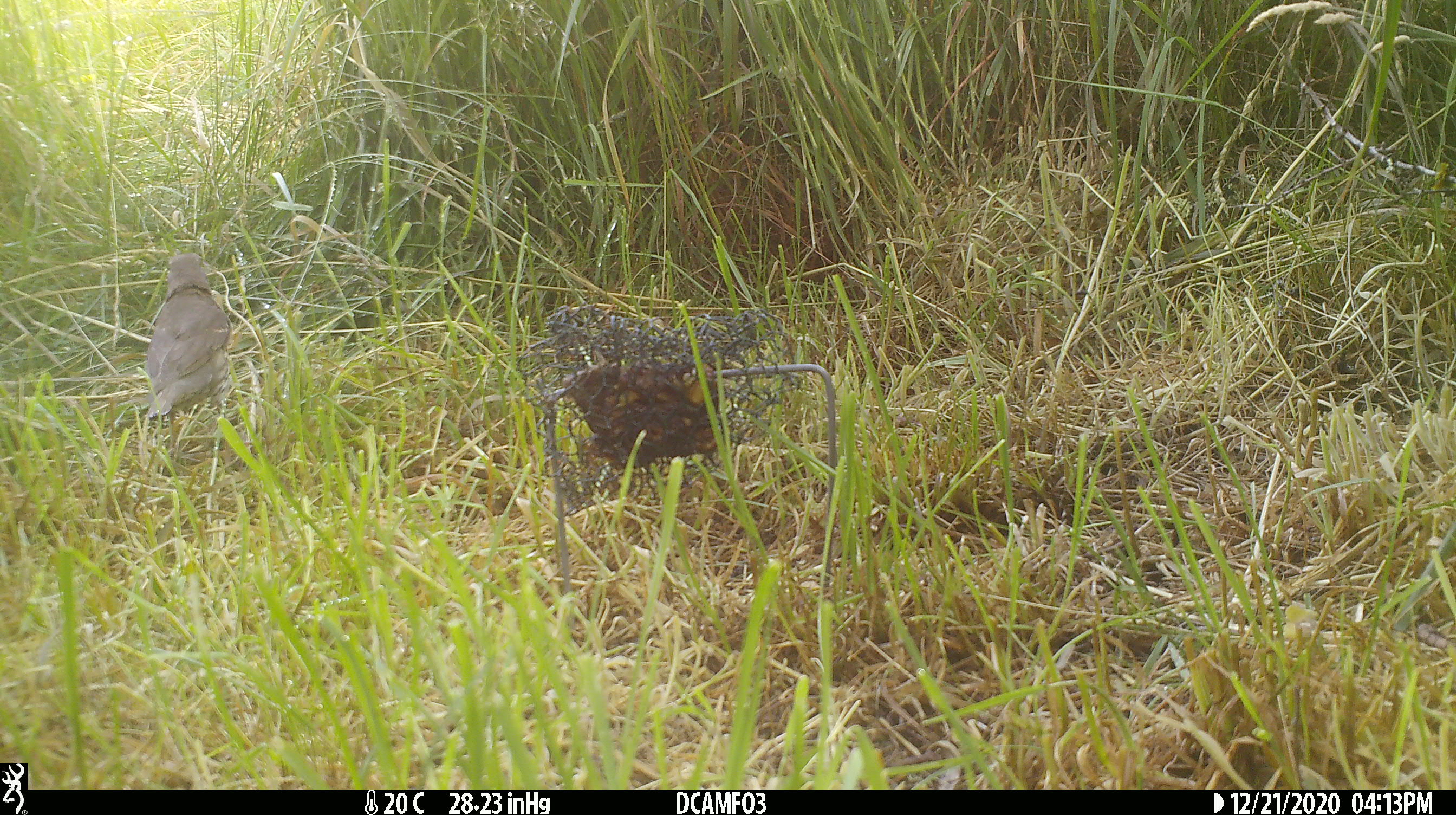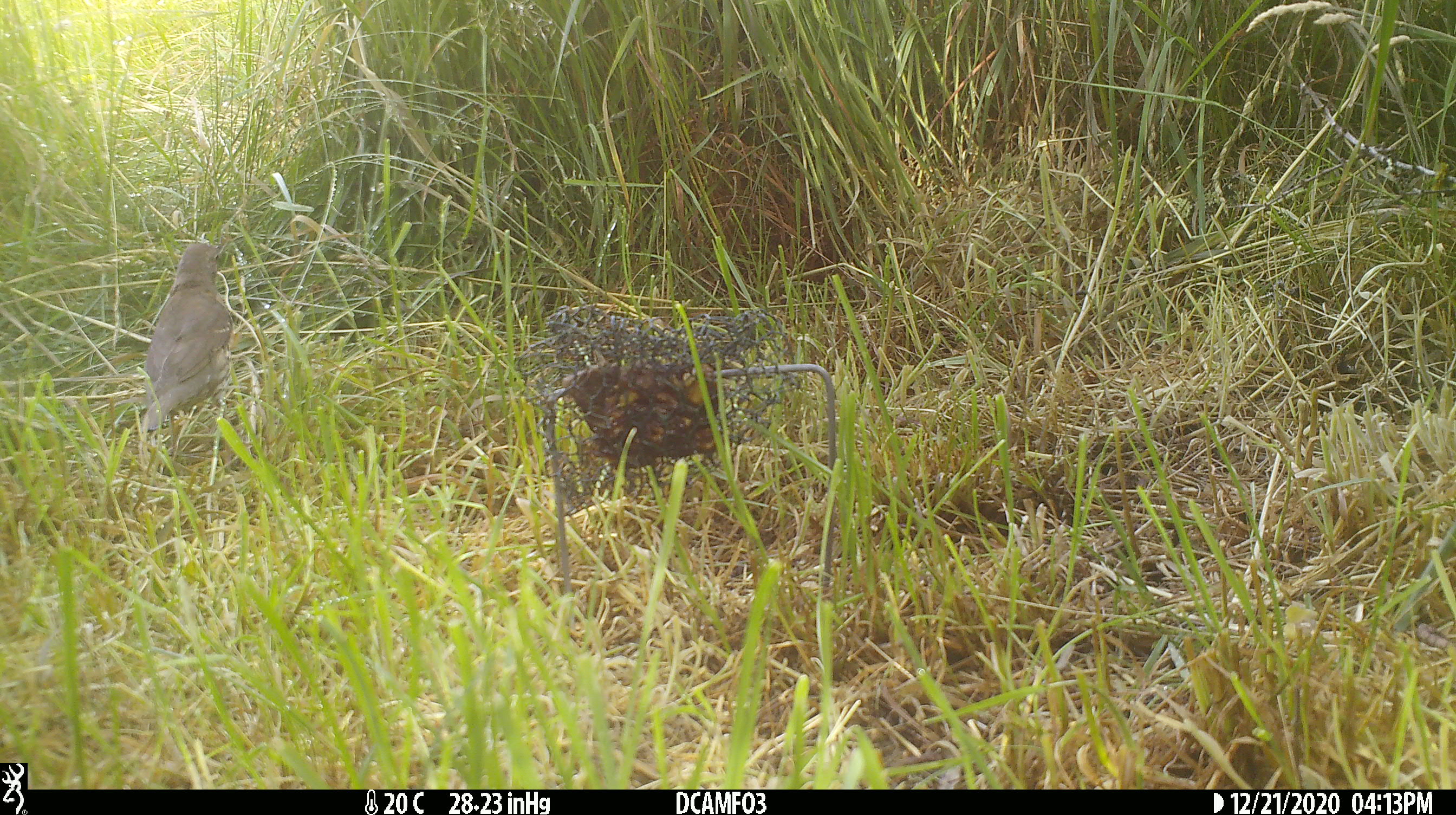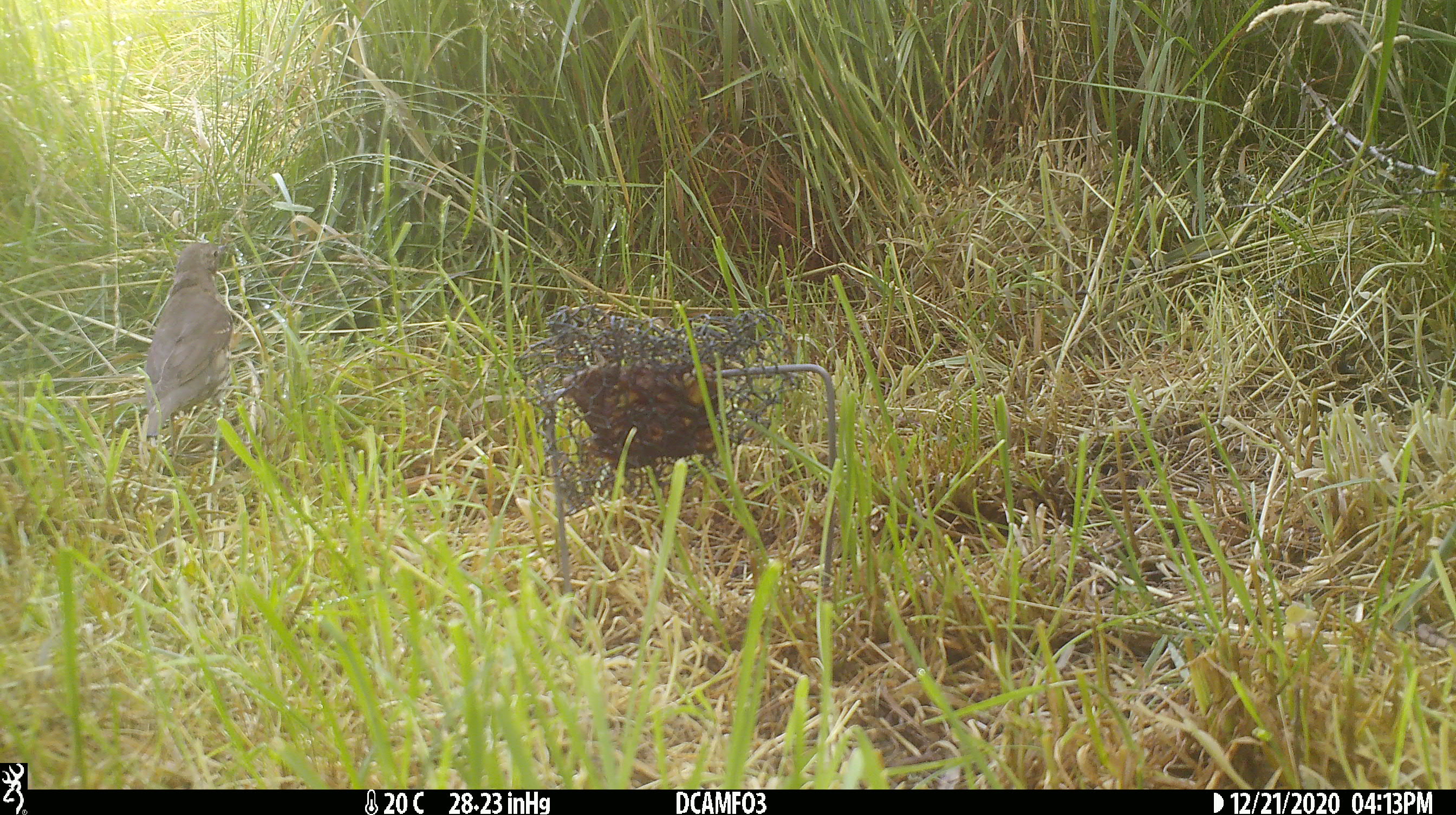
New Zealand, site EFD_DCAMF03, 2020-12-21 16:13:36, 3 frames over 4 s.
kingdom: Animalia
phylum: Chordata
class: Aves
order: Passeriformes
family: Turdidae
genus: Turdus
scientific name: Turdus philomelos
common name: song thrush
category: thrush